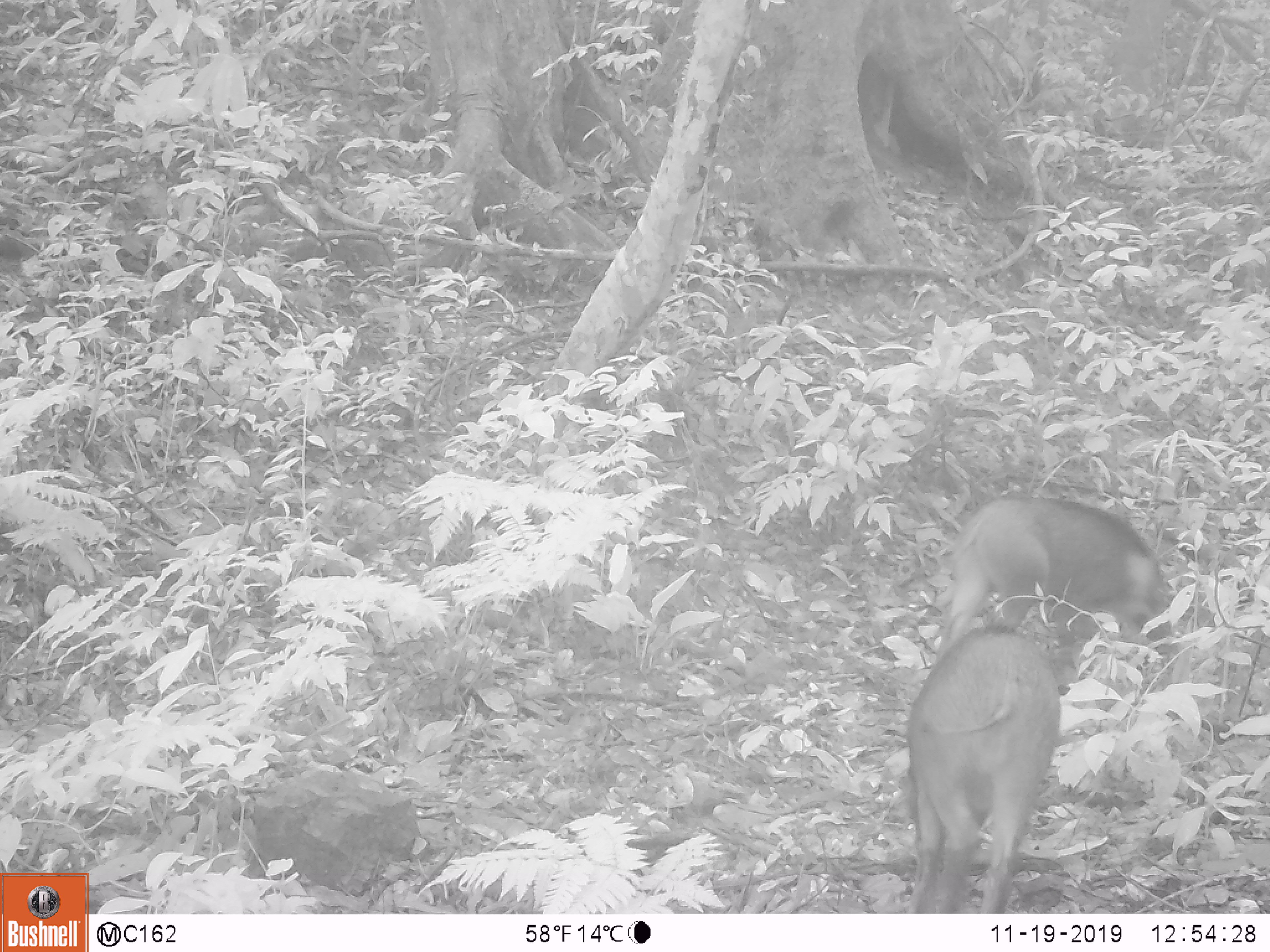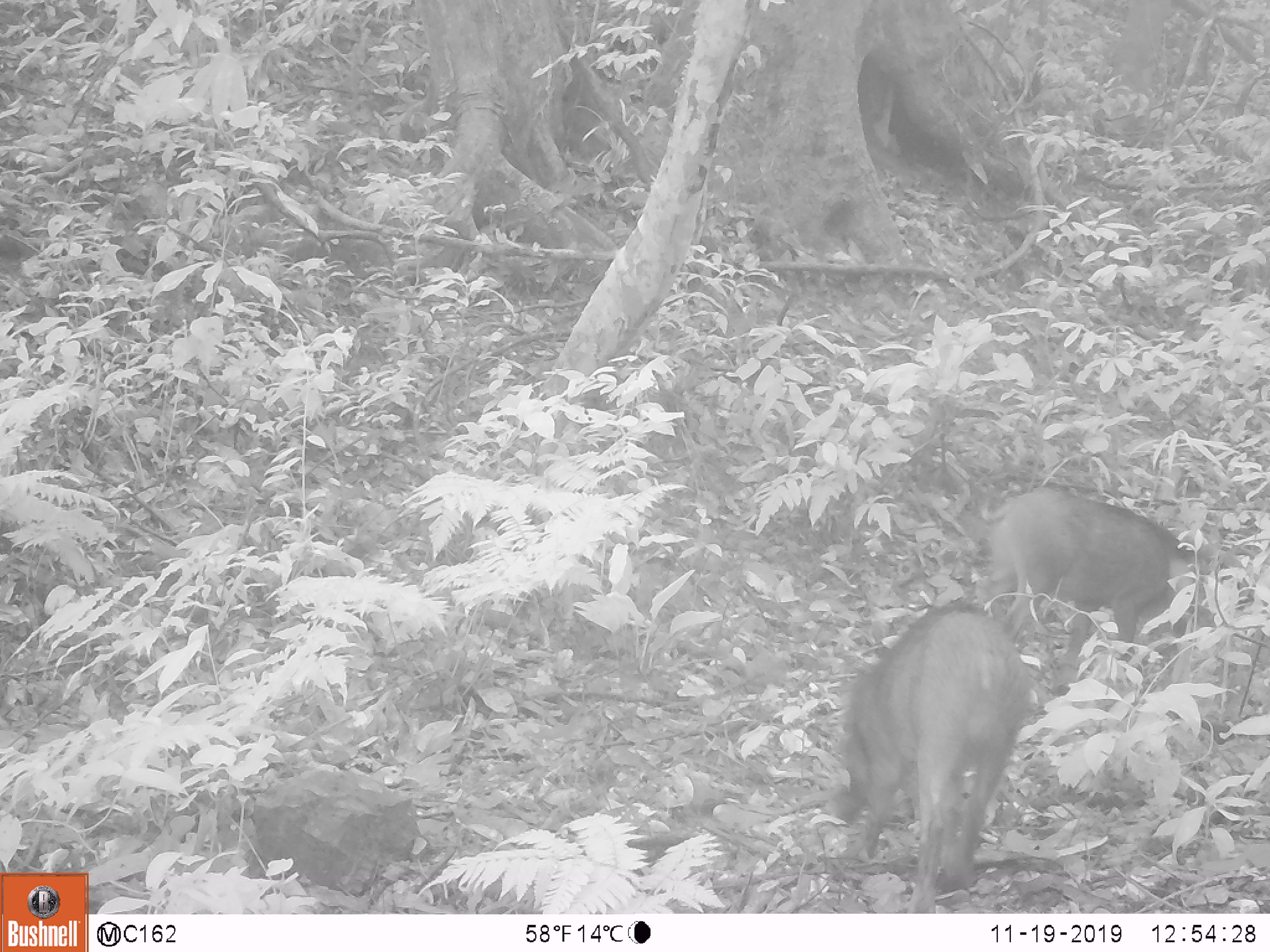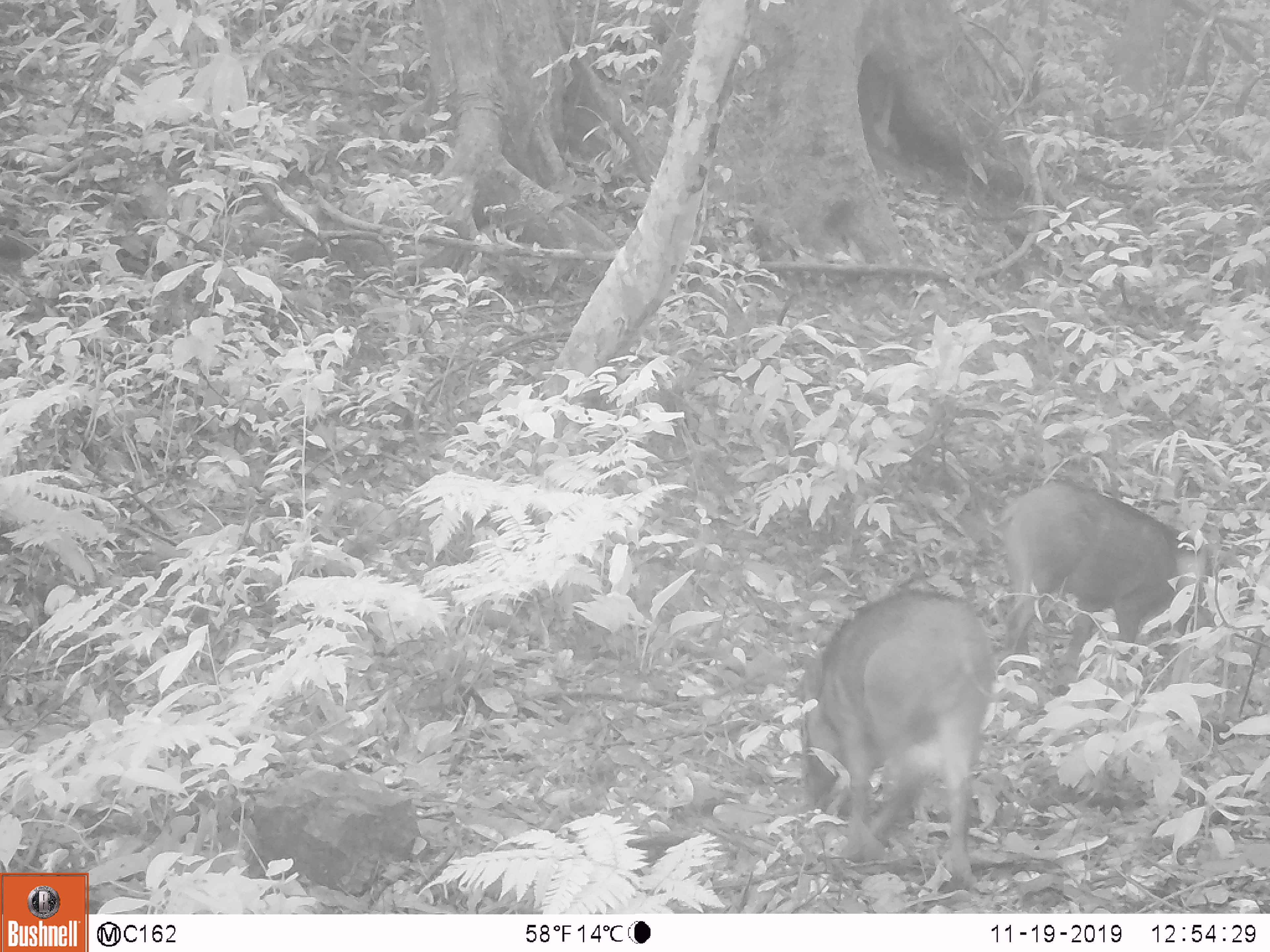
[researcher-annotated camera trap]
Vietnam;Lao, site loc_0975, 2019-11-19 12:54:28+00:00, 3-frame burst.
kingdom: Animalia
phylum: Chordata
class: Mammalia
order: Artiodactyla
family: Suidae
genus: Sus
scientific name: Sus scrofa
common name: eurasian wild pig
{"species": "eurasian wild pig (Sus scrofa)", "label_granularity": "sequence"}